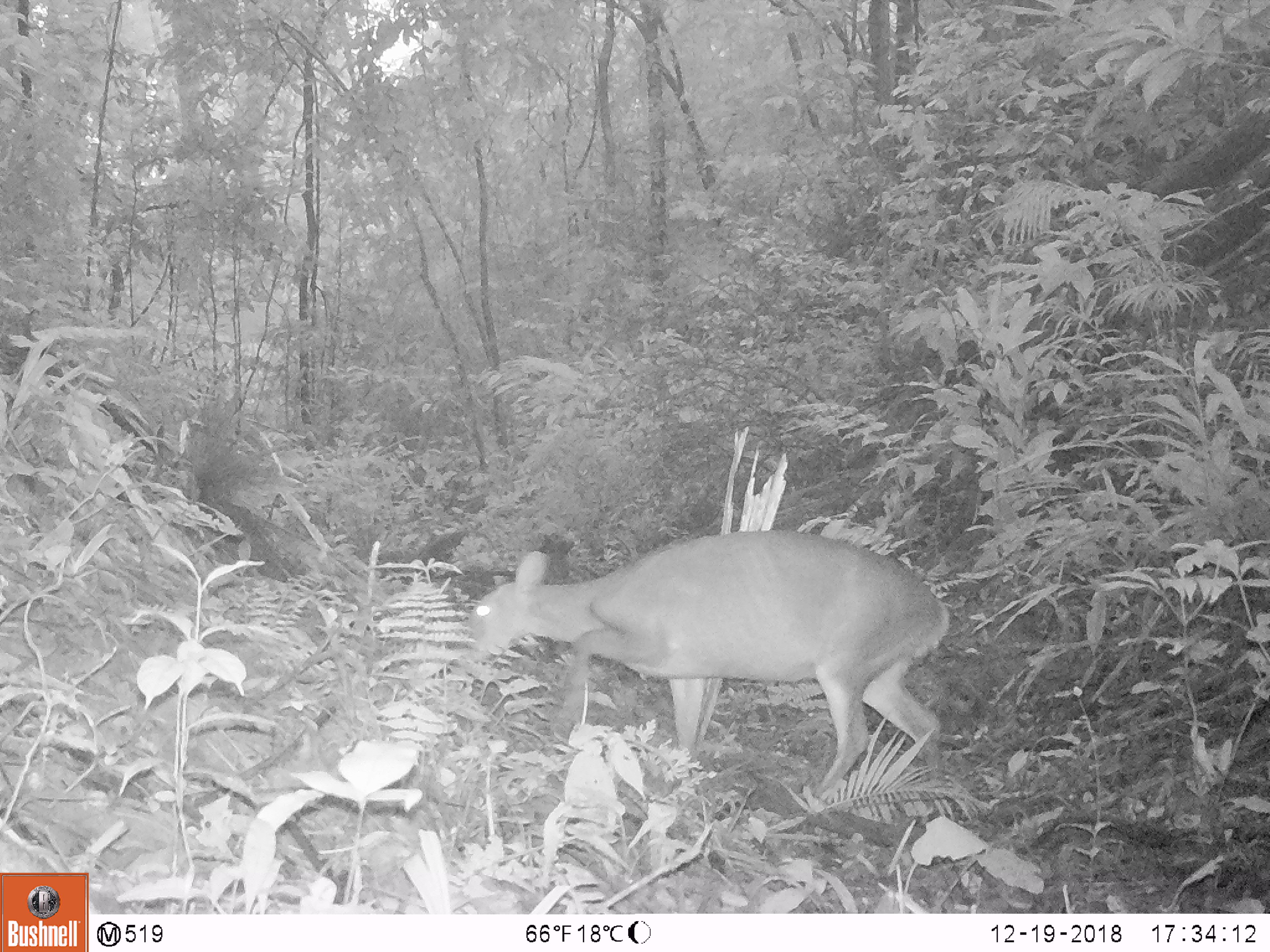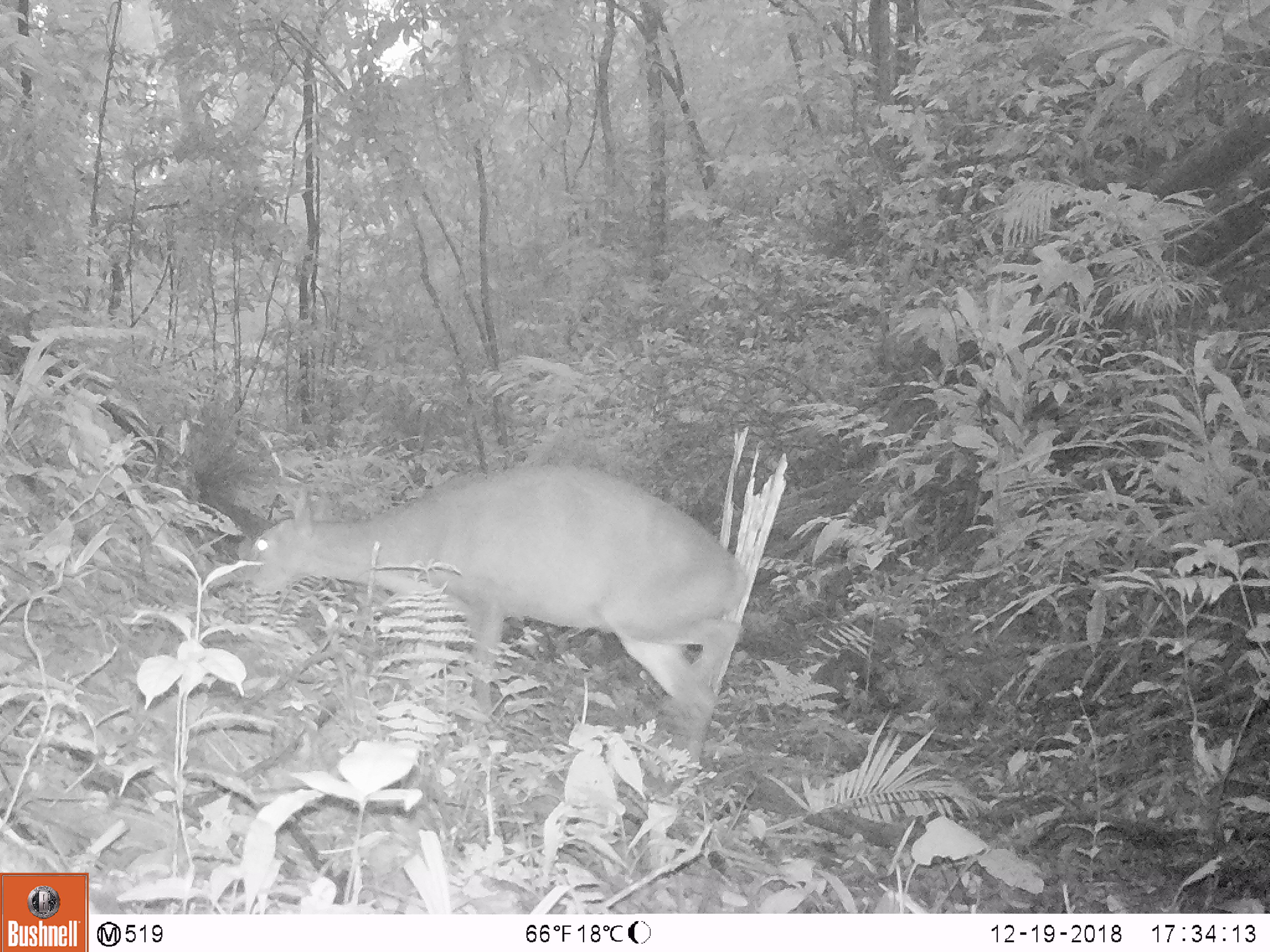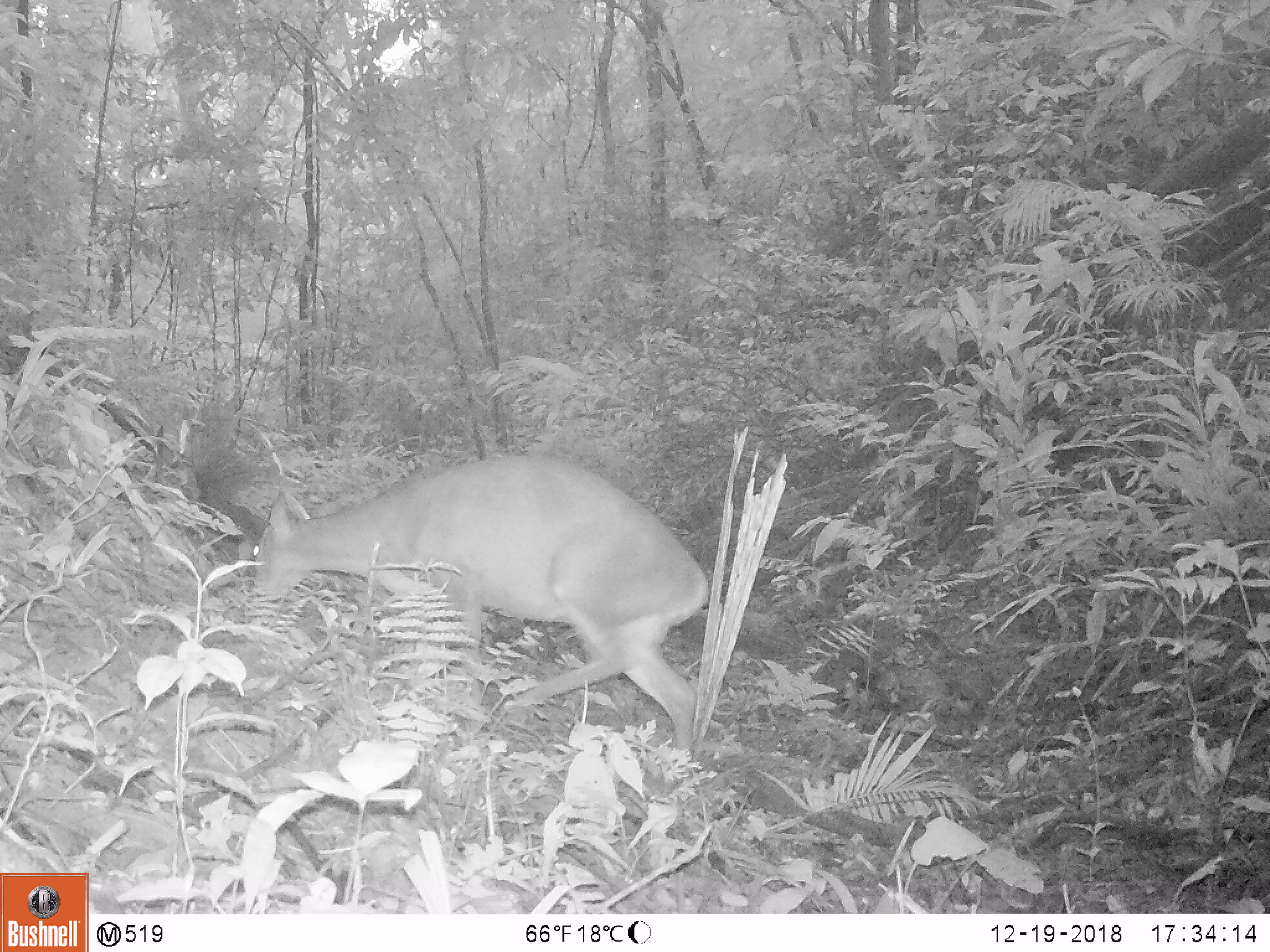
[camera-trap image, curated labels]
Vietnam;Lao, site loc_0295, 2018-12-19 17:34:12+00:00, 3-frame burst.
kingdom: Animalia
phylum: Chordata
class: Mammalia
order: Artiodactyla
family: Cervidae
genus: Muntiacus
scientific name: Muntiacus vuquangensis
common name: large-antlered muntjac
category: large antlered muntjac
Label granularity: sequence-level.